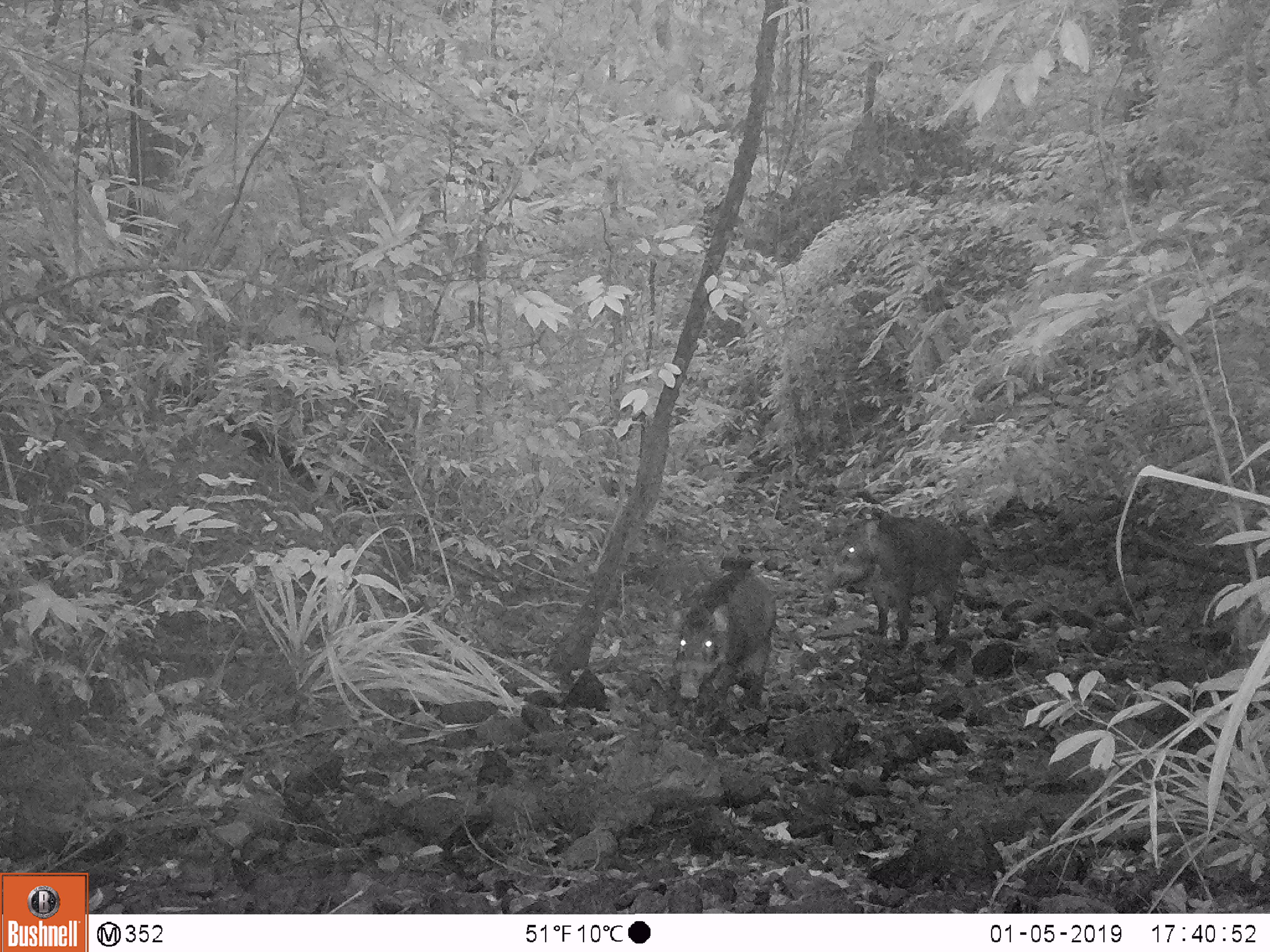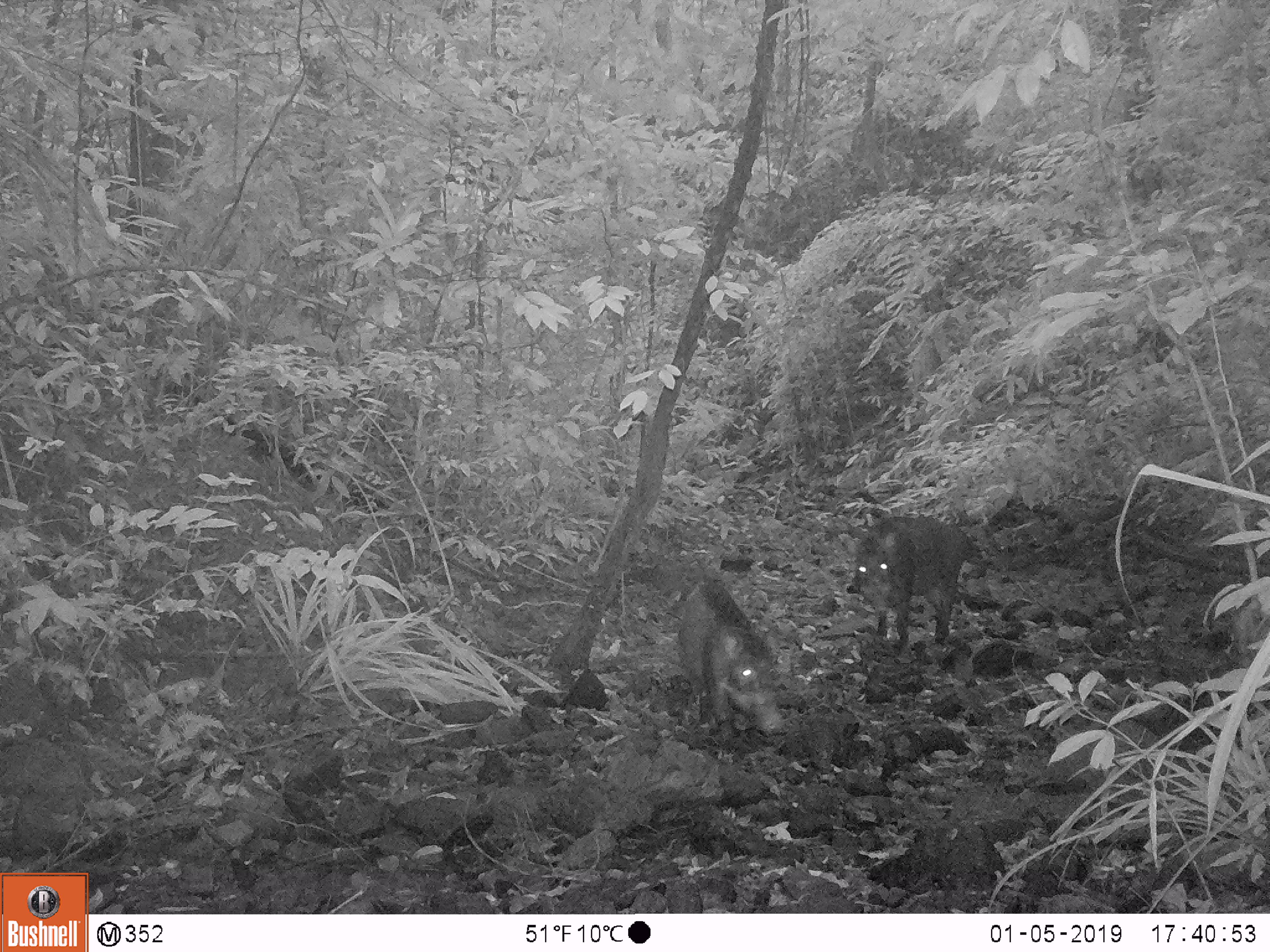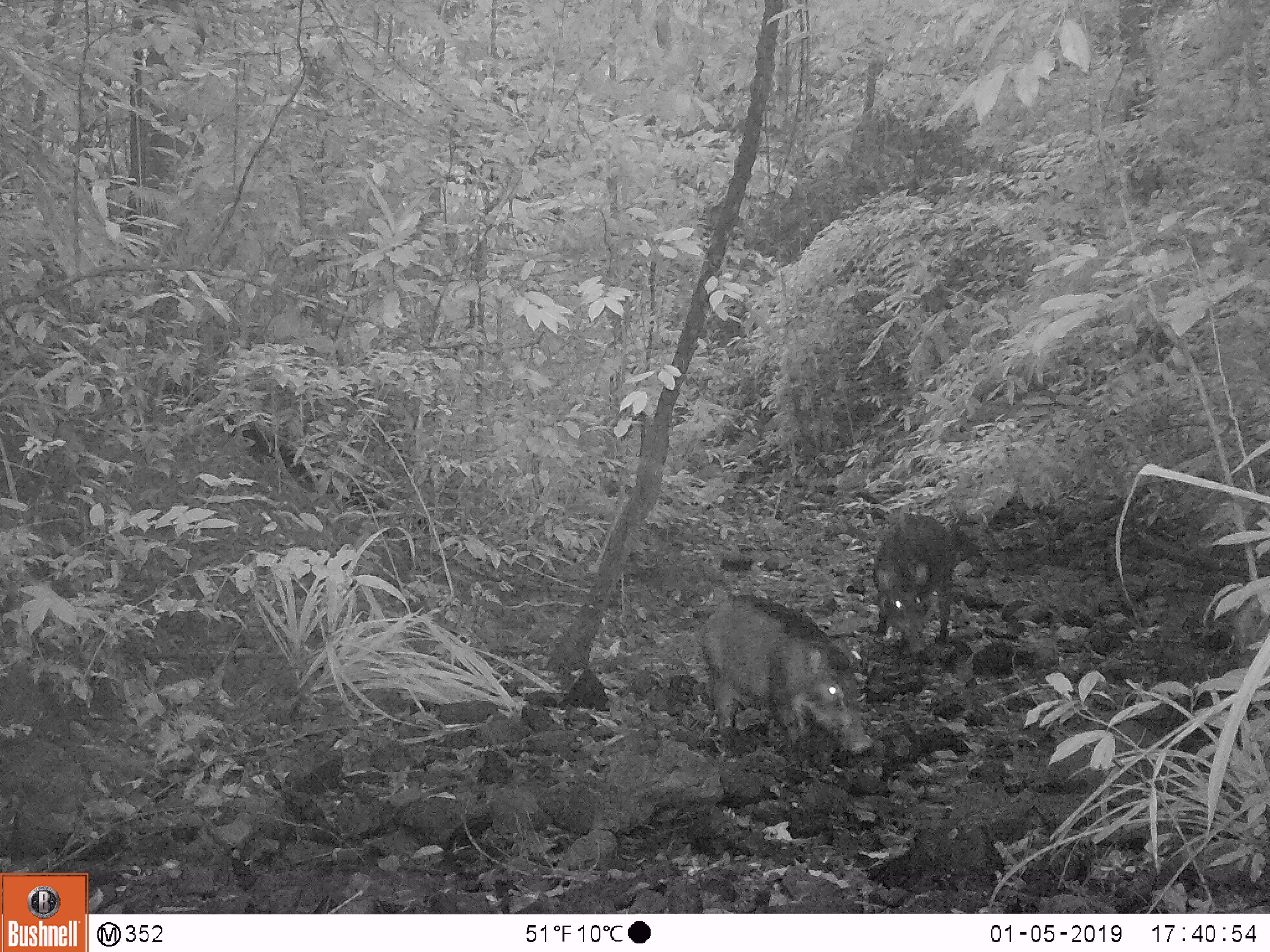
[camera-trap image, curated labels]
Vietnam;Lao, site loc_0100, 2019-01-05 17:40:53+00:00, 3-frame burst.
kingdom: Animalia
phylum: Chordata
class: Mammalia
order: Artiodactyla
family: Suidae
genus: Sus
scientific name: Sus scrofa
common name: eurasian wild pig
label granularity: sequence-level